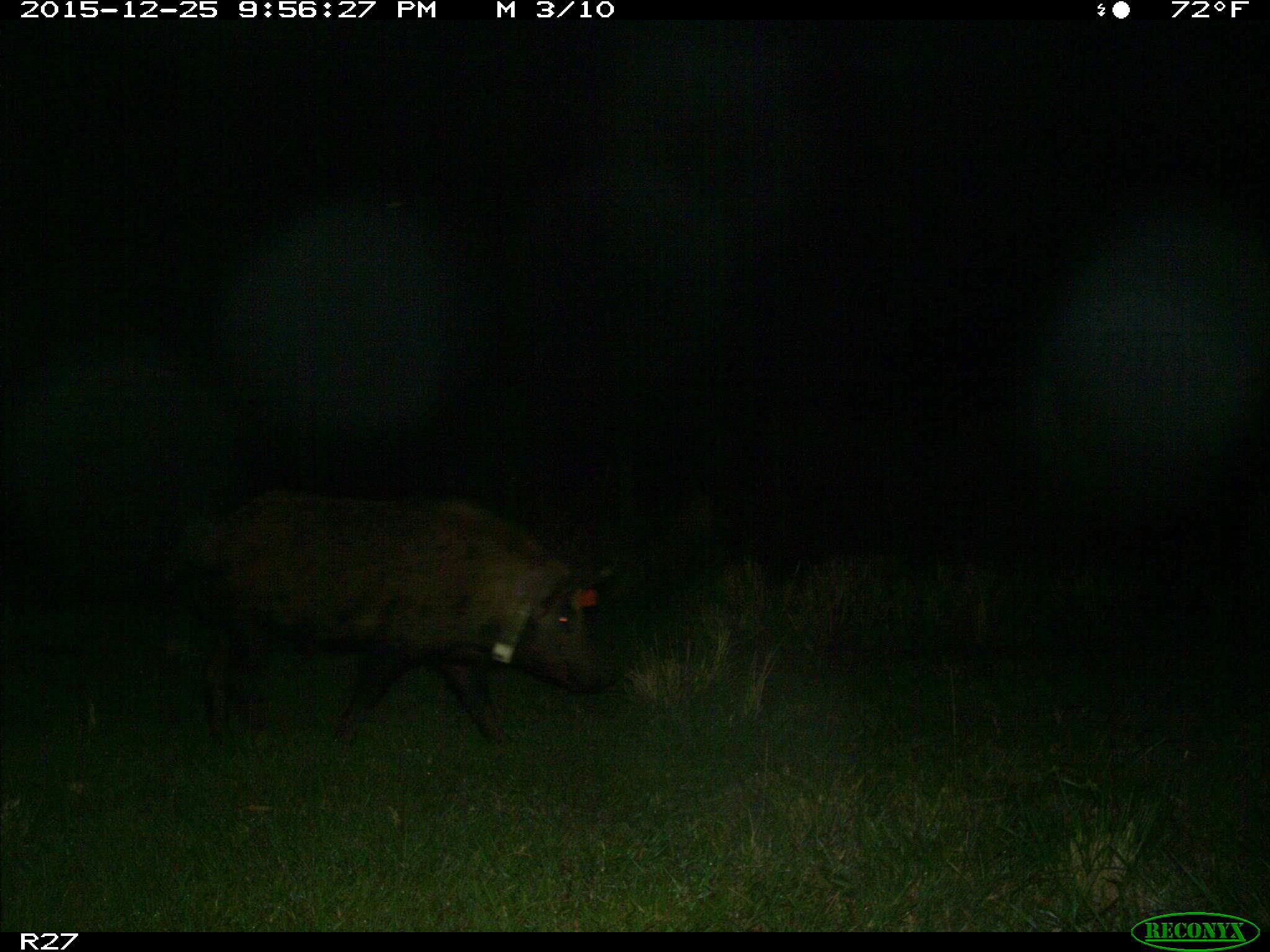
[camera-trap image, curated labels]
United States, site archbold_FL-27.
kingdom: Animalia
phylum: Chordata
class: Mammalia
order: Artiodactyla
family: Suidae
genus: Sus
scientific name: Sus scrofa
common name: wild boar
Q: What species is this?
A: Sus scrofa (wild boar).